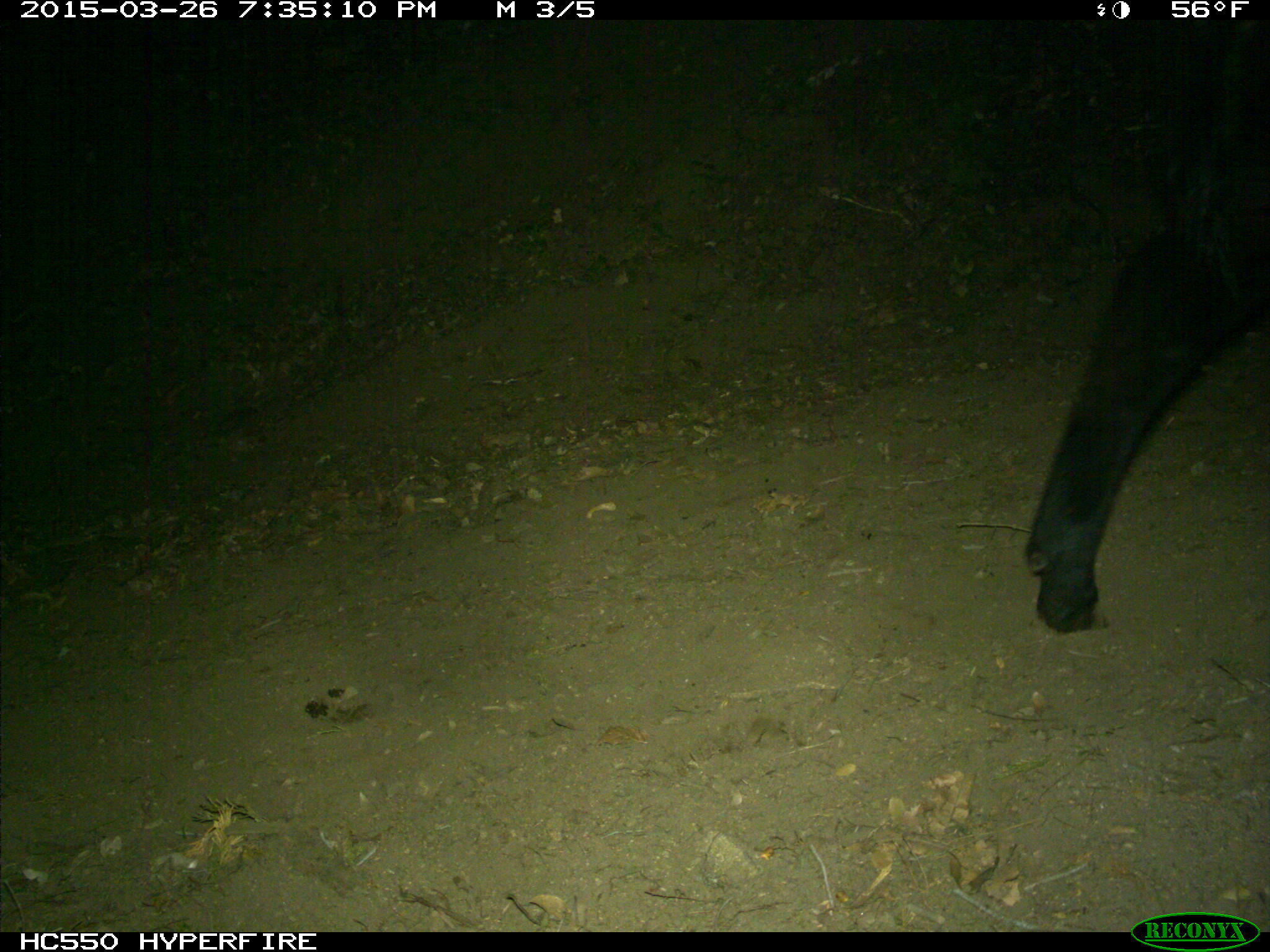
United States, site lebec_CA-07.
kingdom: Animalia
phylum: Chordata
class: Mammalia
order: Artiodactyla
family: Bovidae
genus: Bos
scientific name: Bos taurus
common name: domestic cow